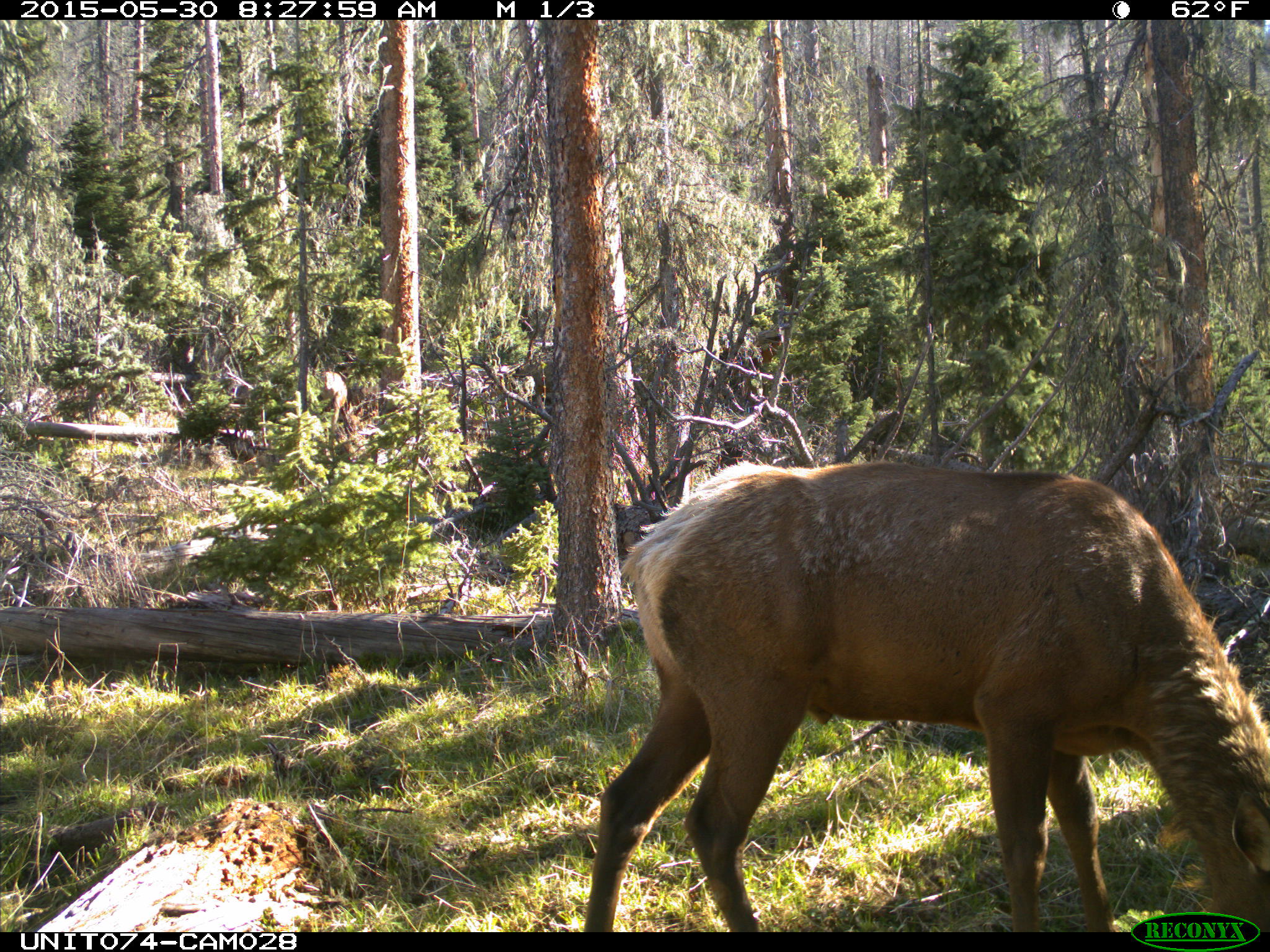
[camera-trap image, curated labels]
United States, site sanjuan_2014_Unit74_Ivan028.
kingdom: Animalia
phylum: Chordata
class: Mammalia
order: Artiodactyla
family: Cervidae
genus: Cervus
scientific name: Cervus elaphus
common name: red deer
Cervus elaphus (red deer).